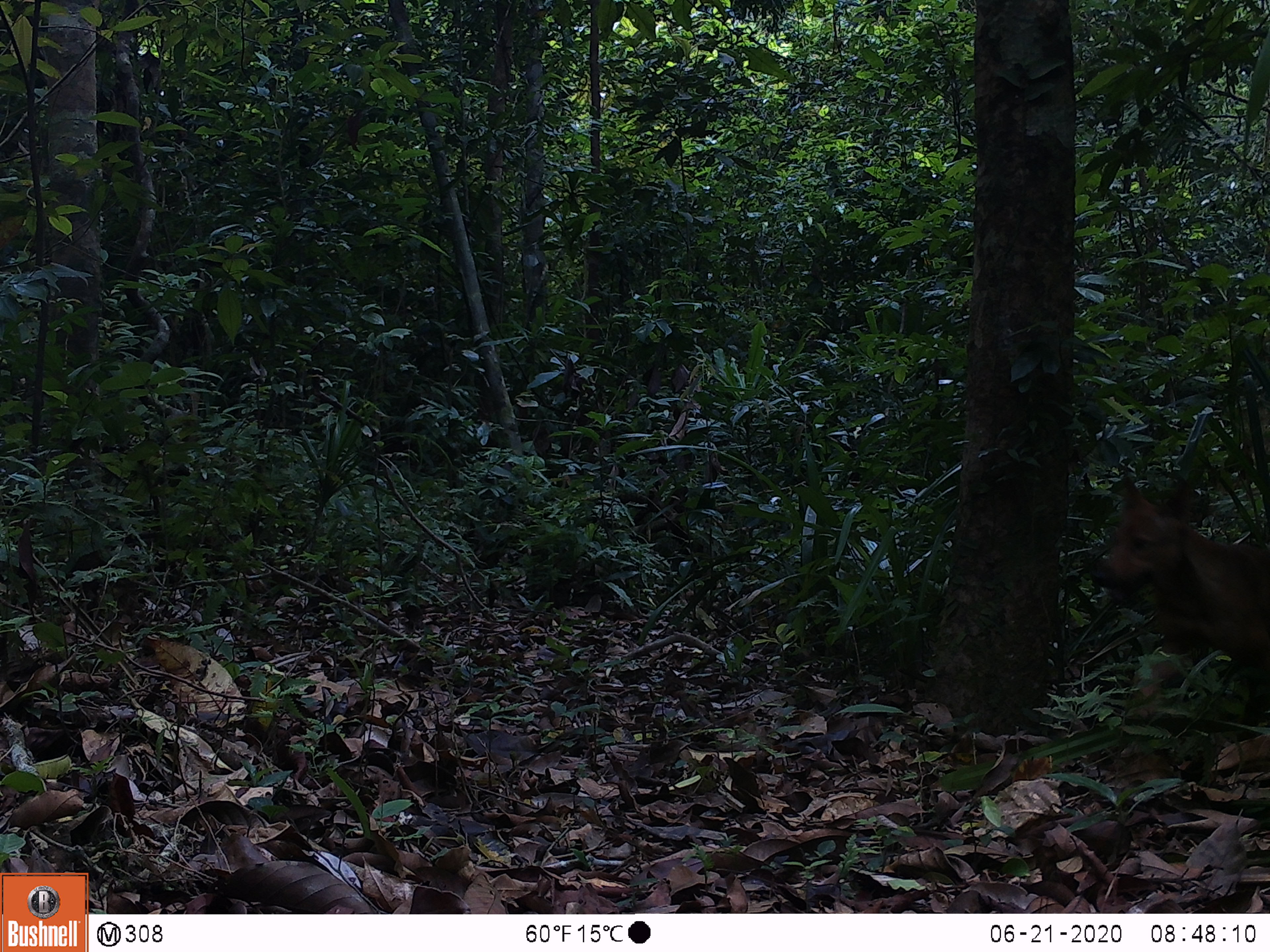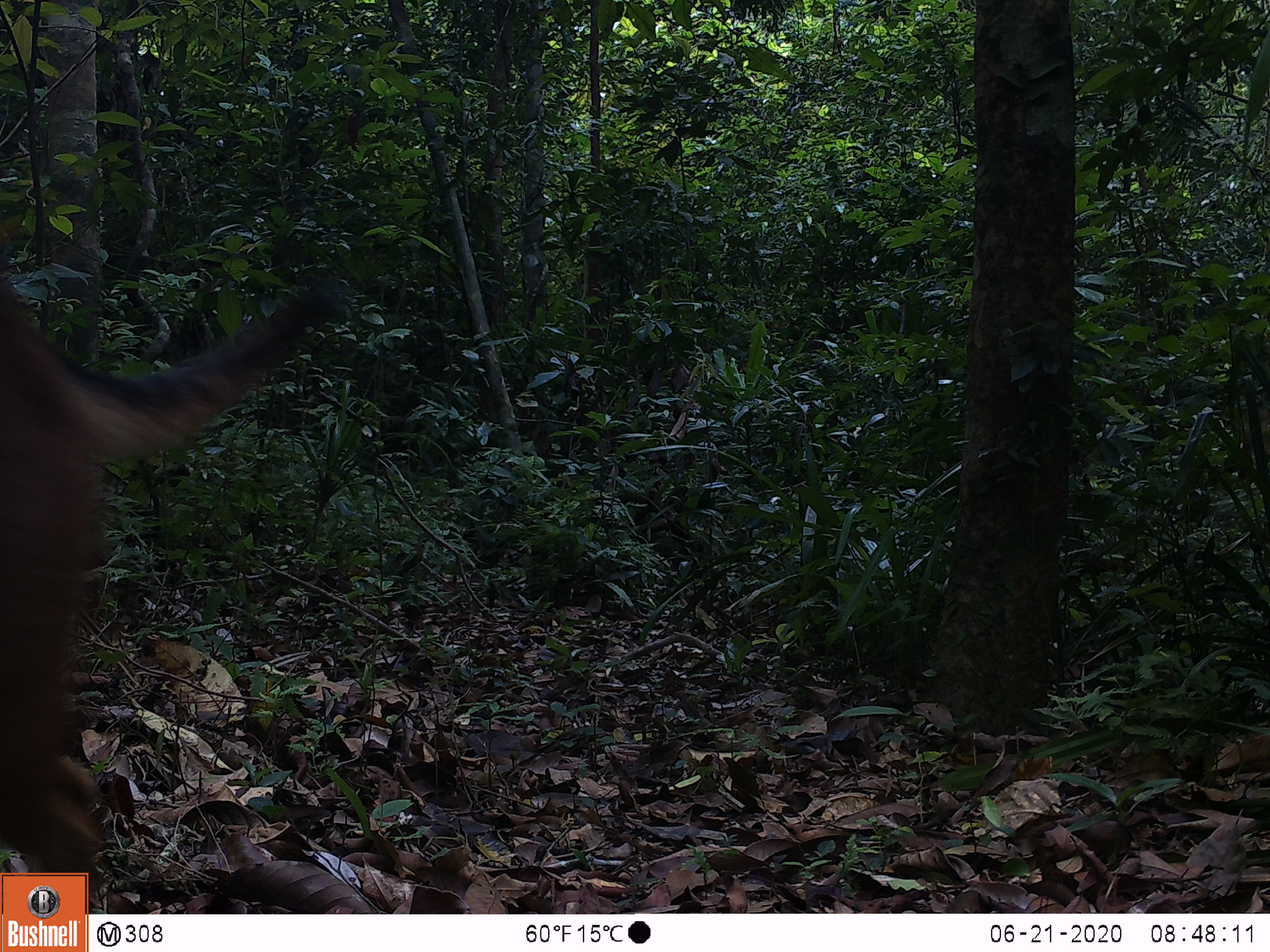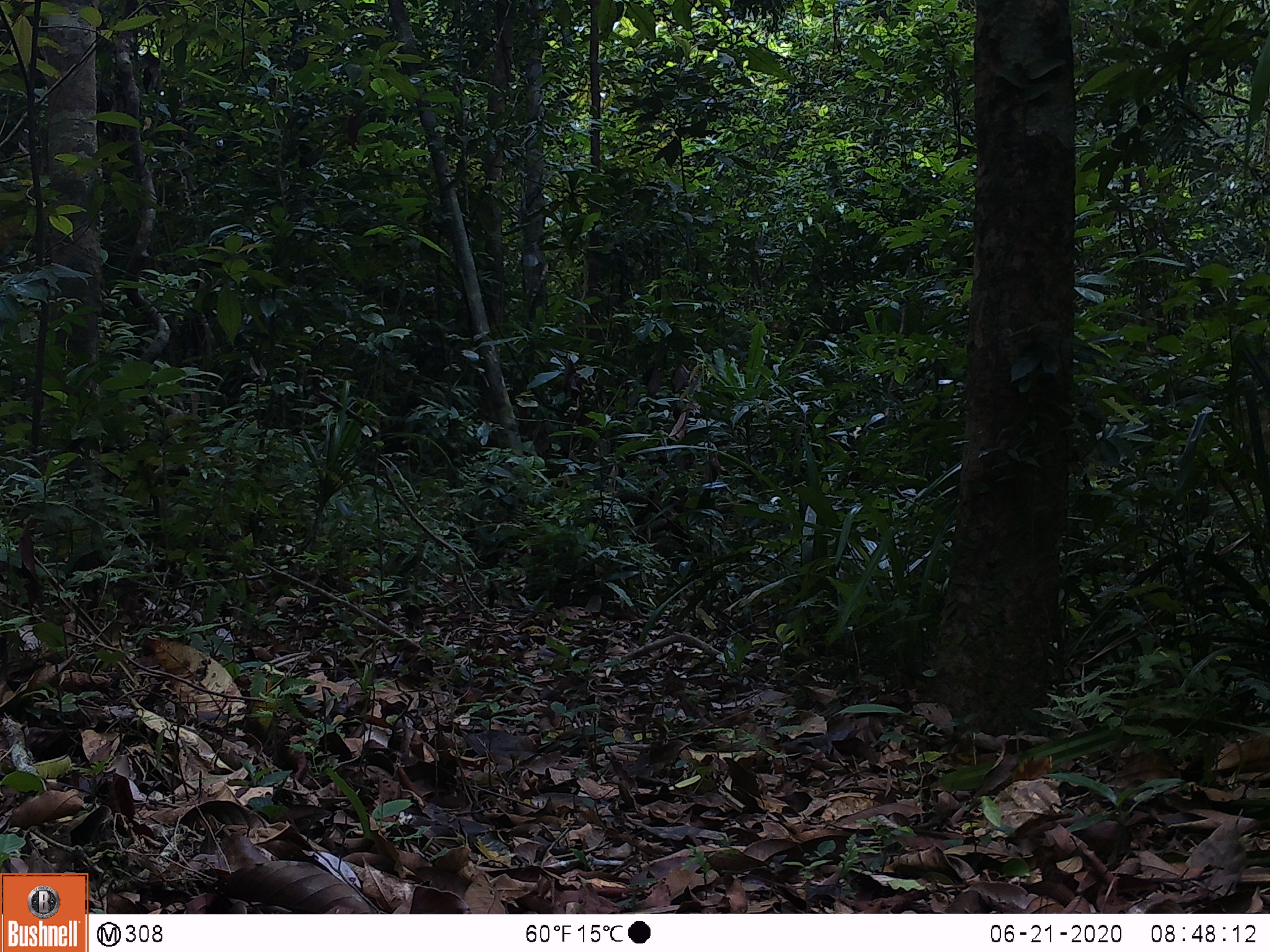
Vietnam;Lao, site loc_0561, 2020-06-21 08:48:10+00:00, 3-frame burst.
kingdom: Animalia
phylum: Chordata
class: Mammalia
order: Carnivora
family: Canidae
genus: Canis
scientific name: Canis familiaris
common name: domestic dog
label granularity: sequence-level